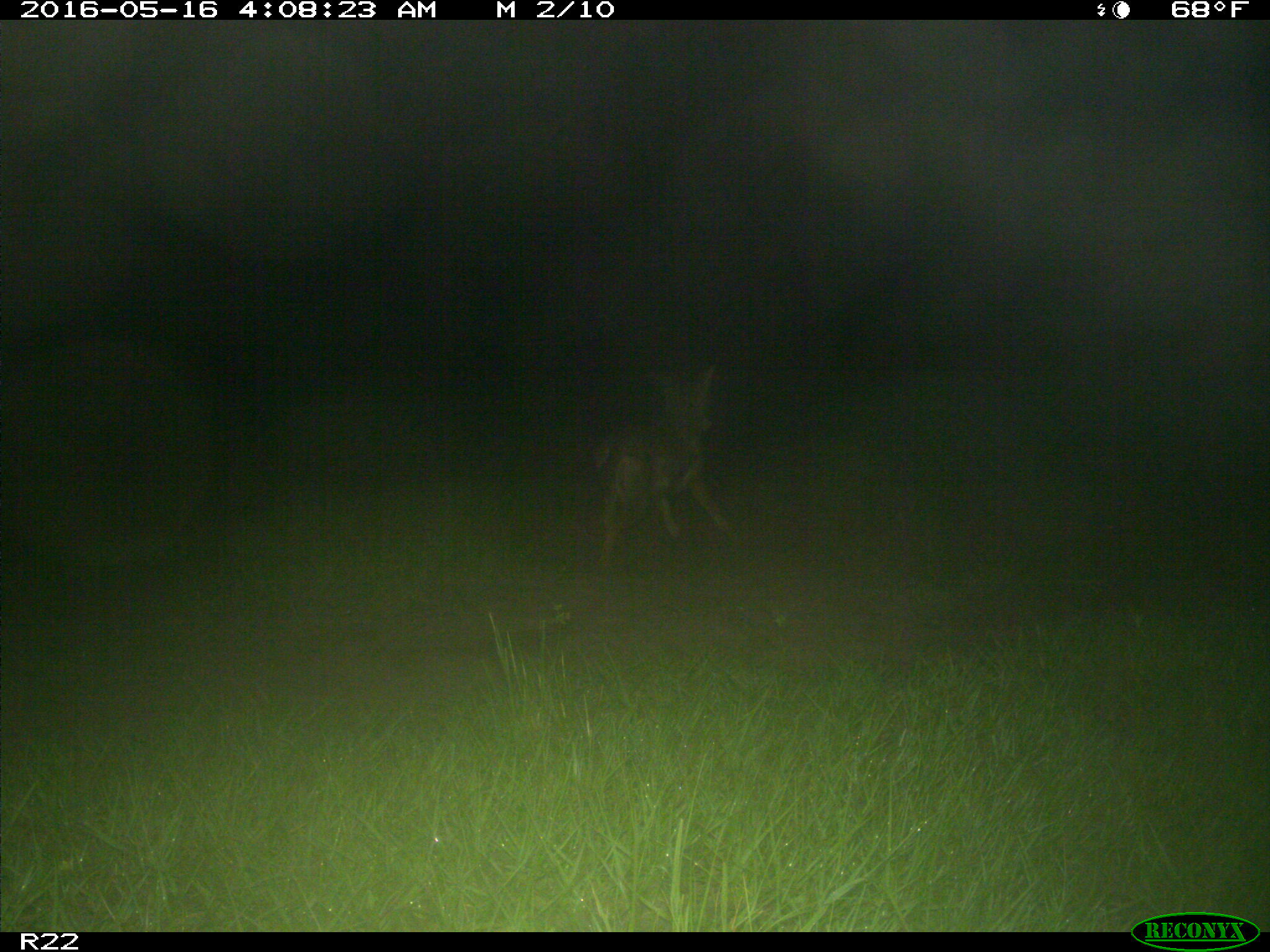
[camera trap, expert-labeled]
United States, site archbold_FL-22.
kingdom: Animalia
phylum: Chordata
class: Mammalia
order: Carnivora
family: Canidae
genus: Canis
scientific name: Canis latrans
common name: coyote